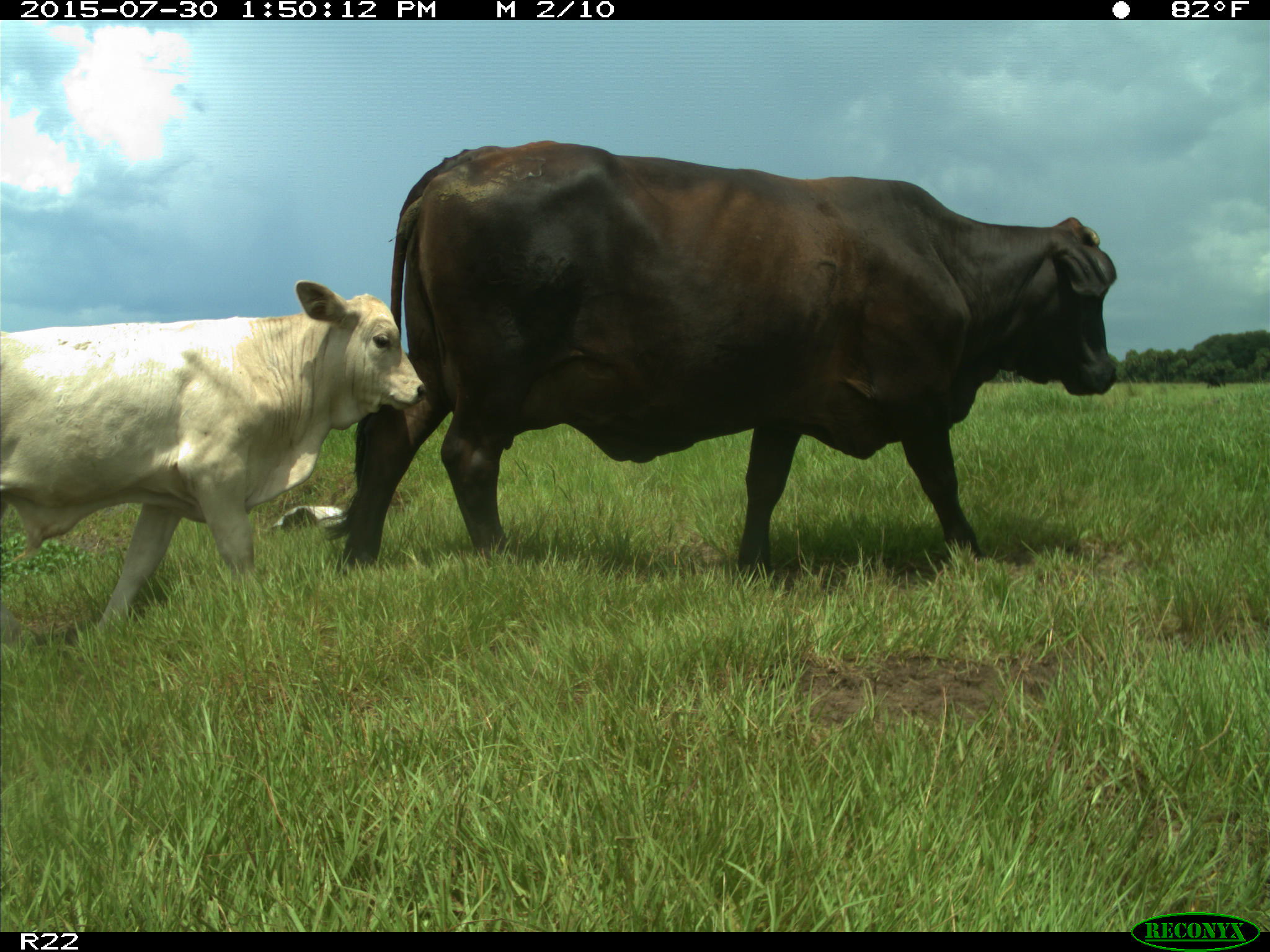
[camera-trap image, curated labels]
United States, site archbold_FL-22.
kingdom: Animalia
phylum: Chordata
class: Mammalia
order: Artiodactyla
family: Bovidae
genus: Bos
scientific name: Bos taurus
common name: domestic cow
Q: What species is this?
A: Bos taurus (domestic cow).